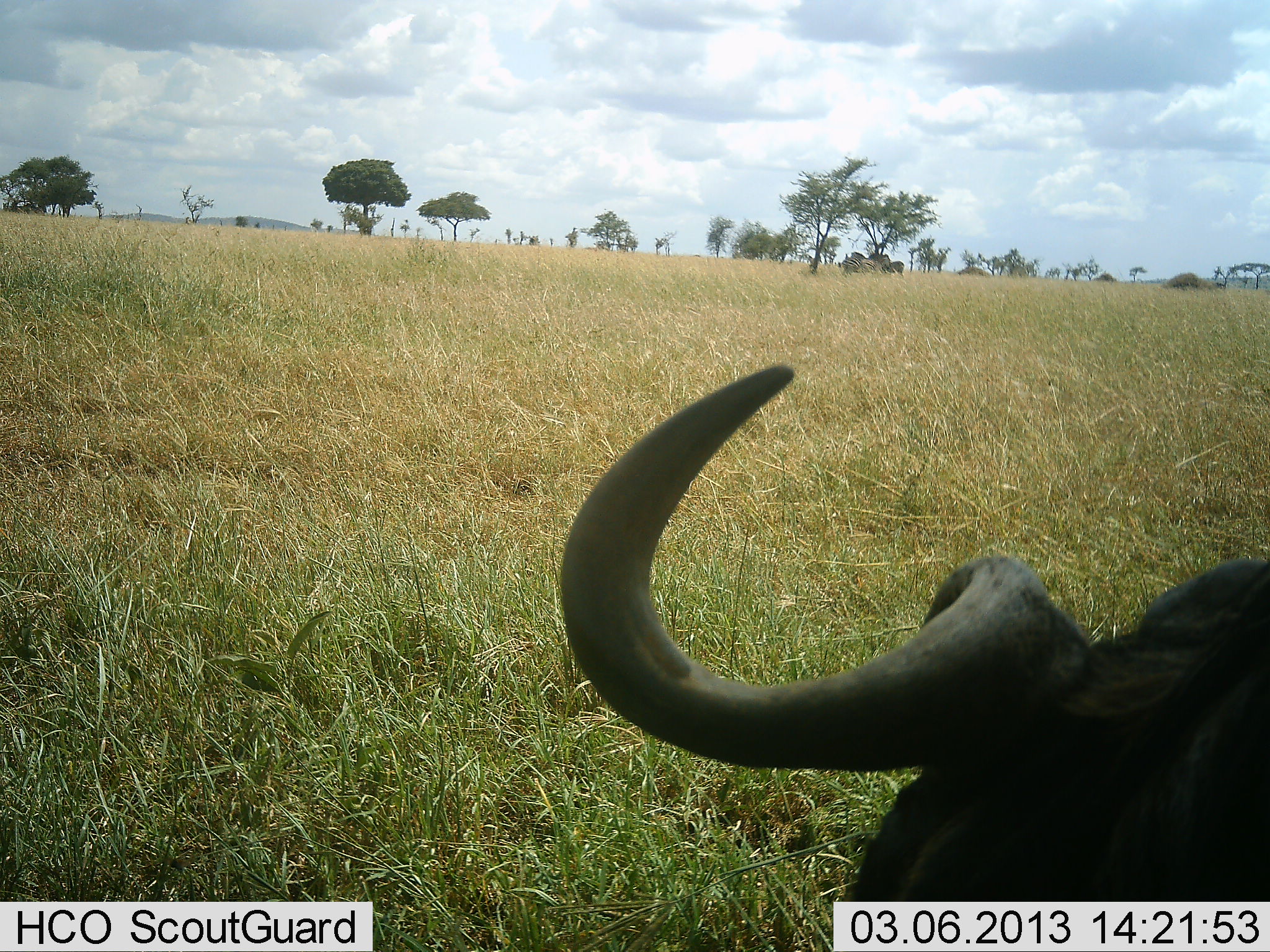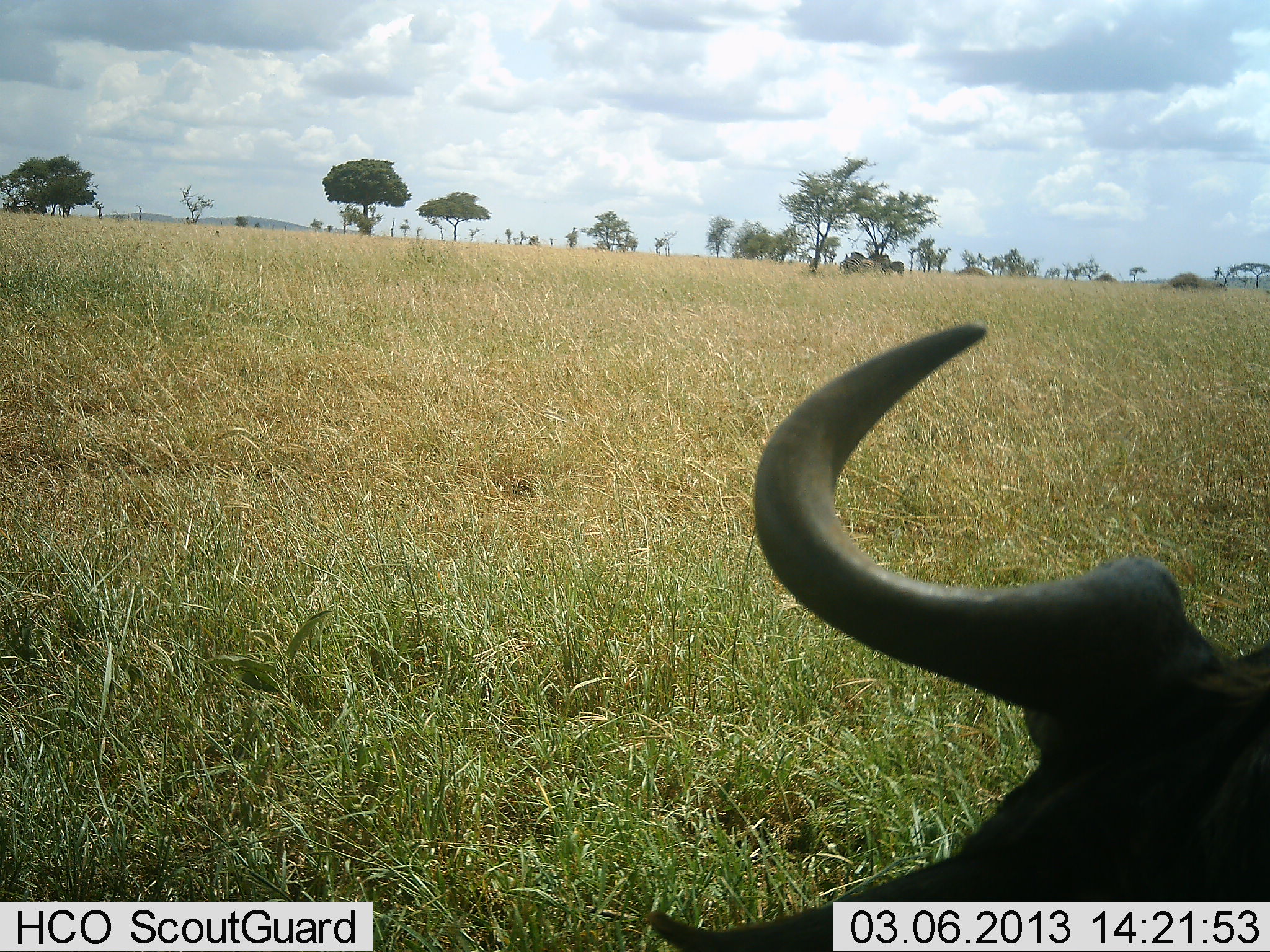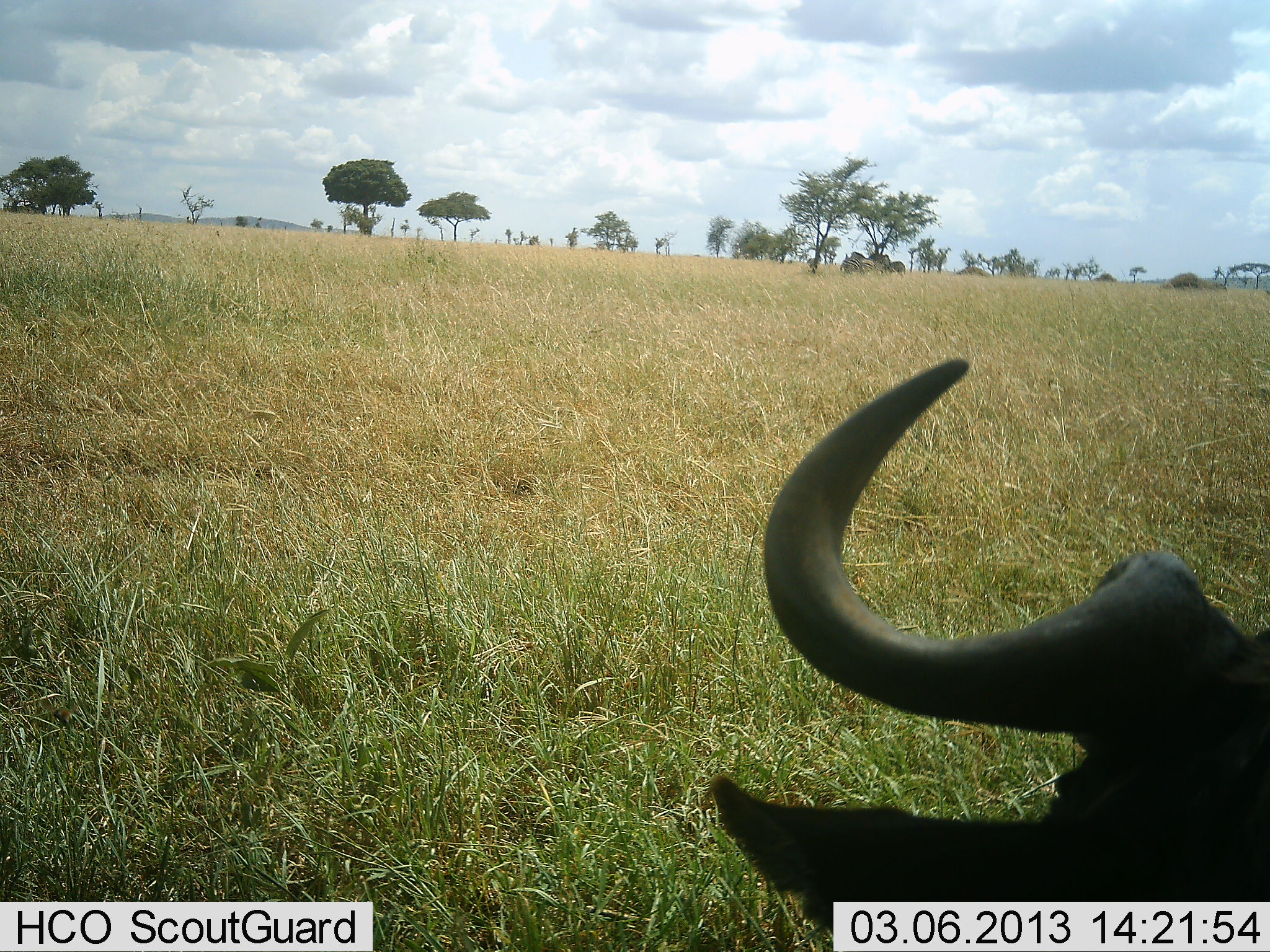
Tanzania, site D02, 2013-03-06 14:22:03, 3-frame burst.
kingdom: Animalia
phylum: Chordata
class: Mammalia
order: Artiodactyla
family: Bovidae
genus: Connochaetes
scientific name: Connochaetes taurinus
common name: blue wildebeest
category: wildebeest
Wildebeest (blue wildebeest) (Connochaetes taurinus), count 1. Behavior (volunteer vote fractions): standing 47%, resting 41%, moving 12%, interacting 0%. Young present (vote fraction): 0%. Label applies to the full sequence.